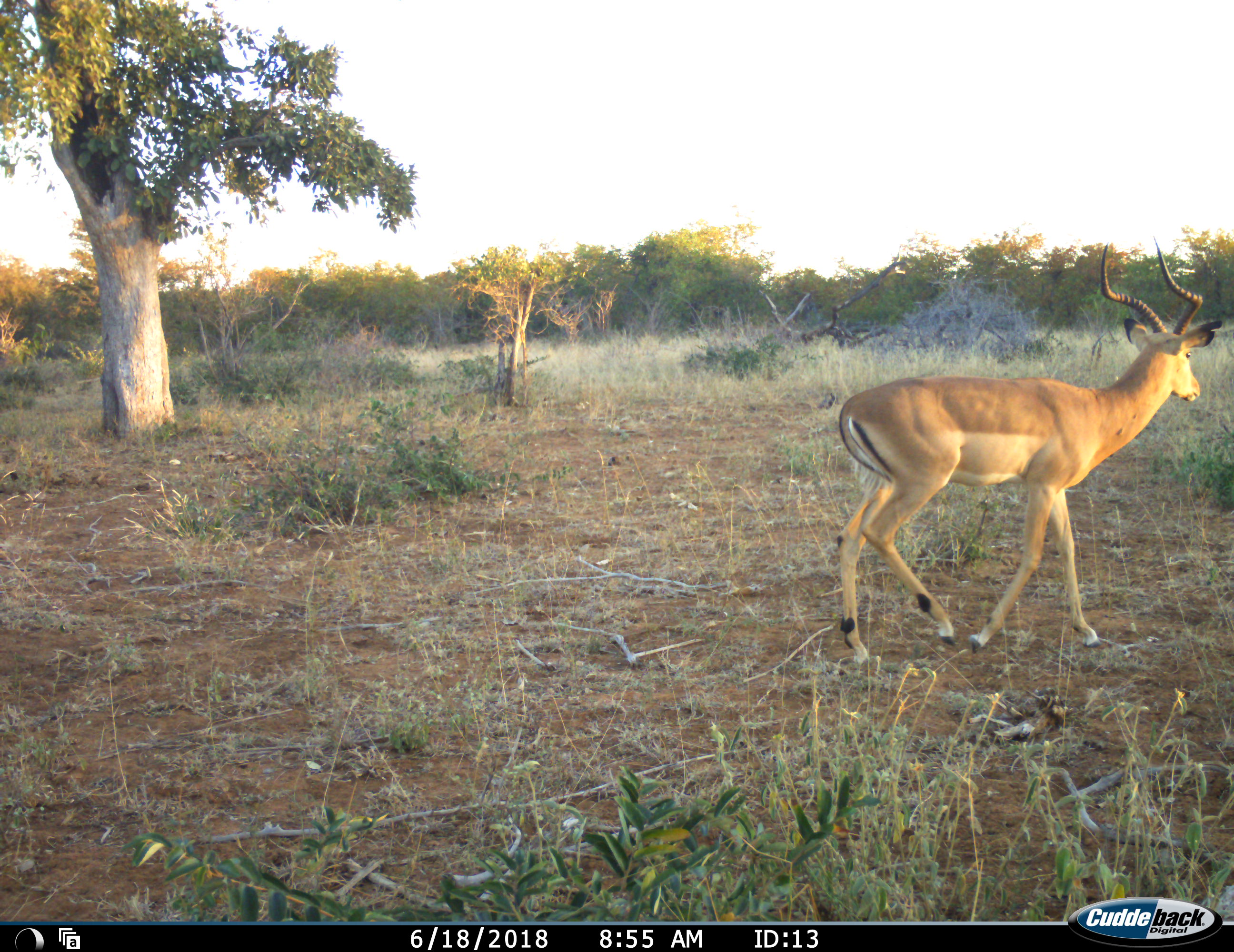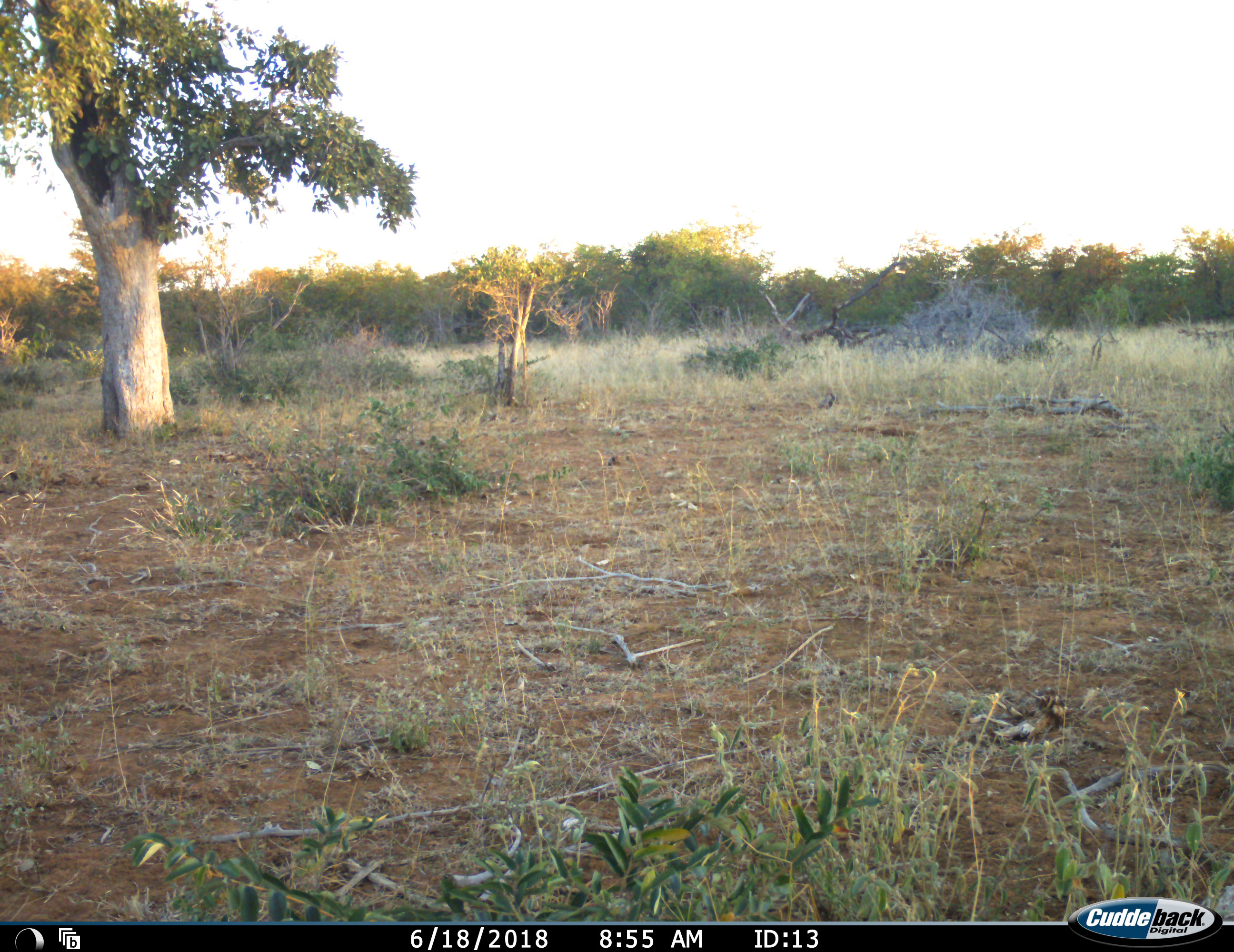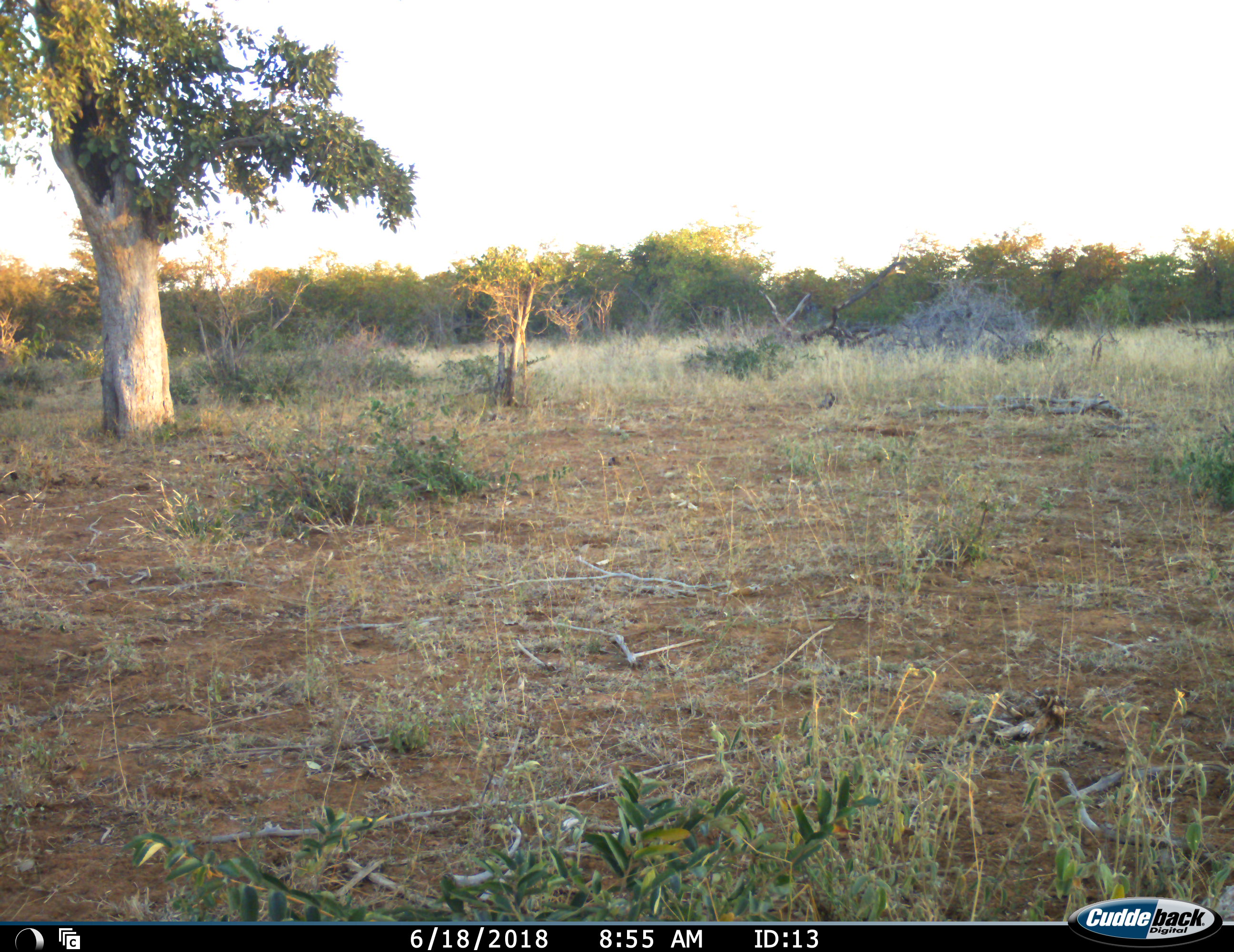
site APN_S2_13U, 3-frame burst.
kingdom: Animalia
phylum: Chordata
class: Mammalia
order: Artiodactyla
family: Bovidae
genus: Aepyceros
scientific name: Aepyceros melampus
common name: impala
Impala (Aepyceros melampus), count 1. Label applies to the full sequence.